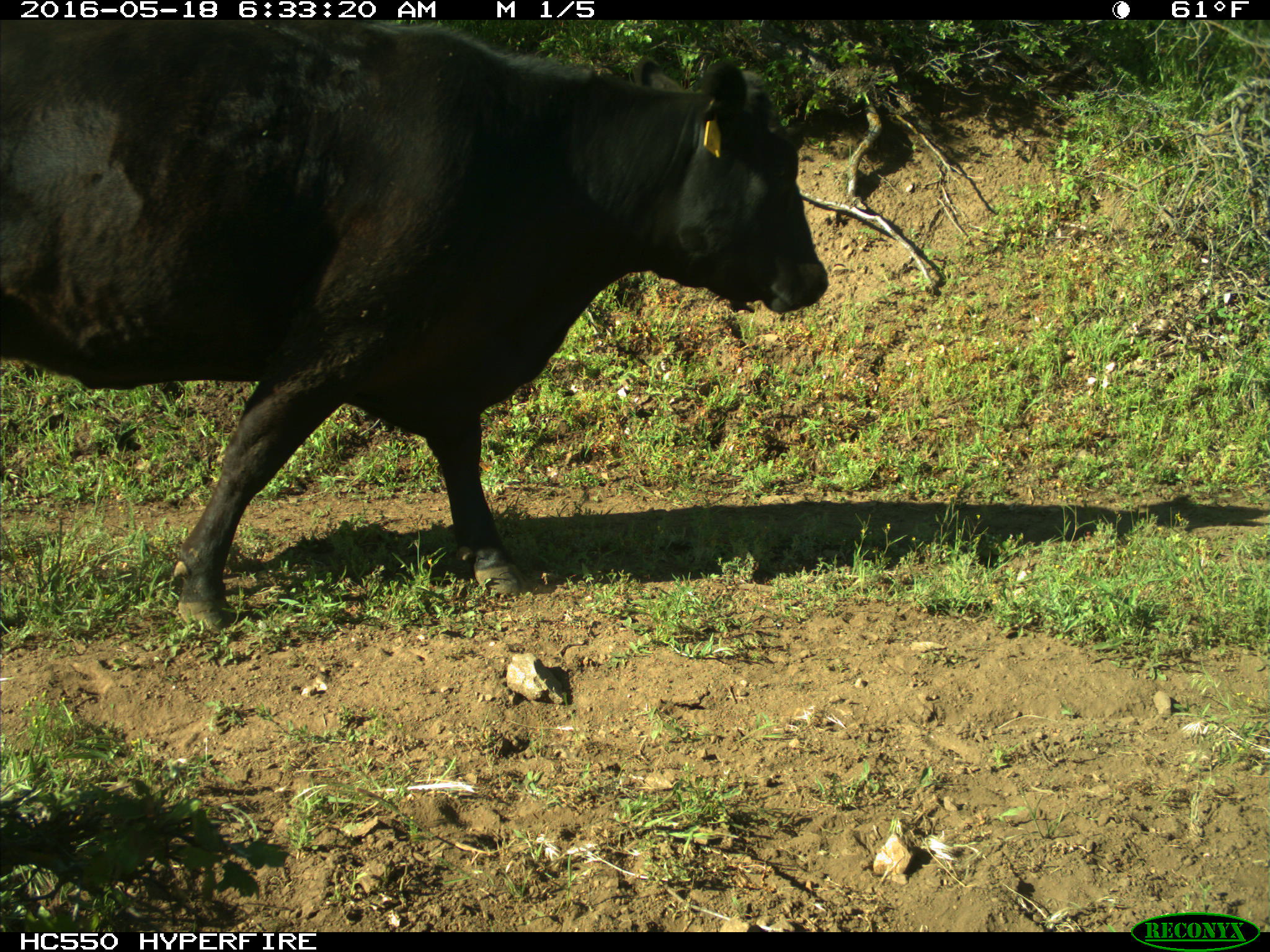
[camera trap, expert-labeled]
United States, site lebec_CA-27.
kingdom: Animalia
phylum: Chordata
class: Mammalia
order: Artiodactyla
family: Bovidae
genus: Bos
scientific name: Bos taurus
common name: domestic cow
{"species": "Bos taurus (domestic cow)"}